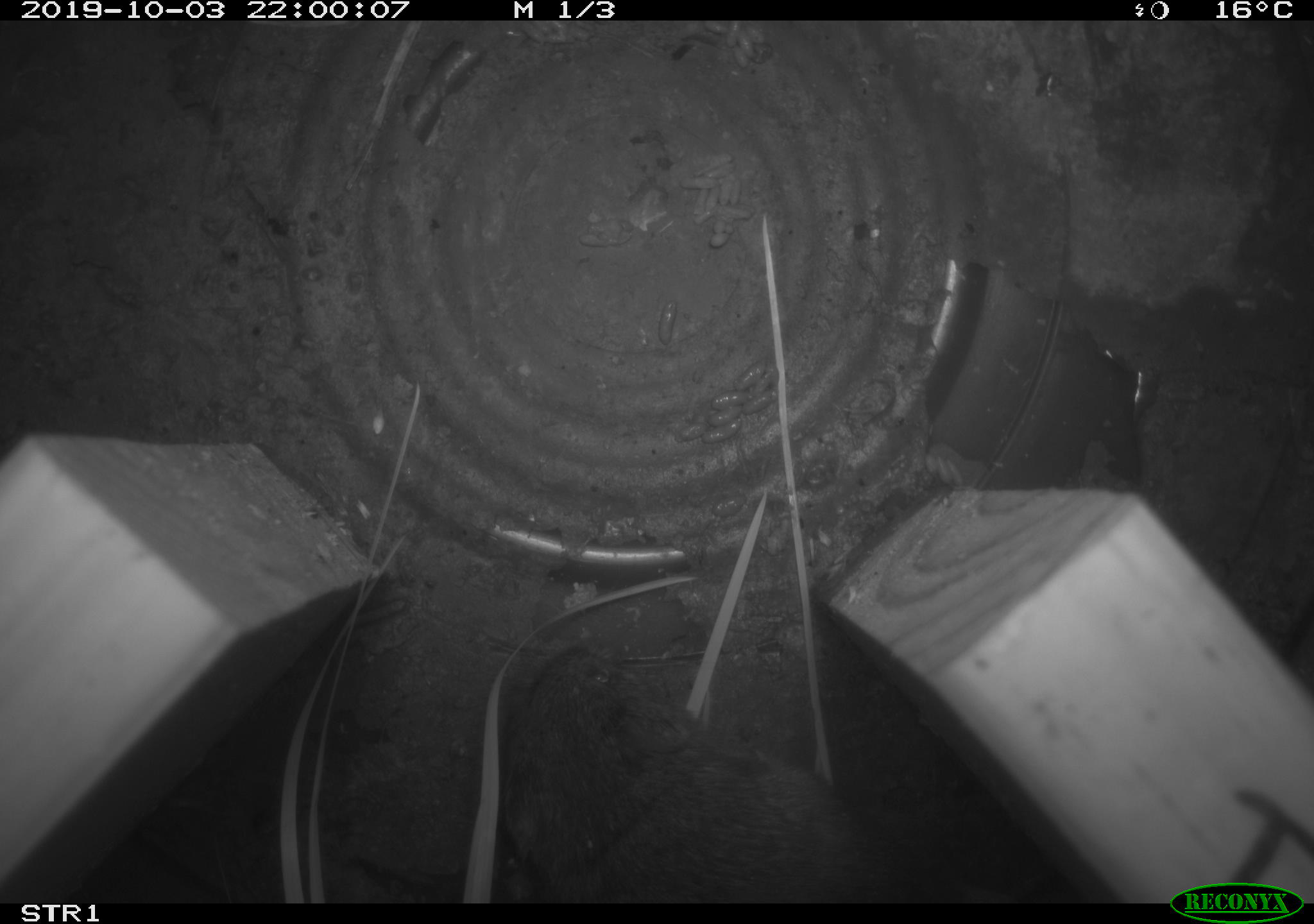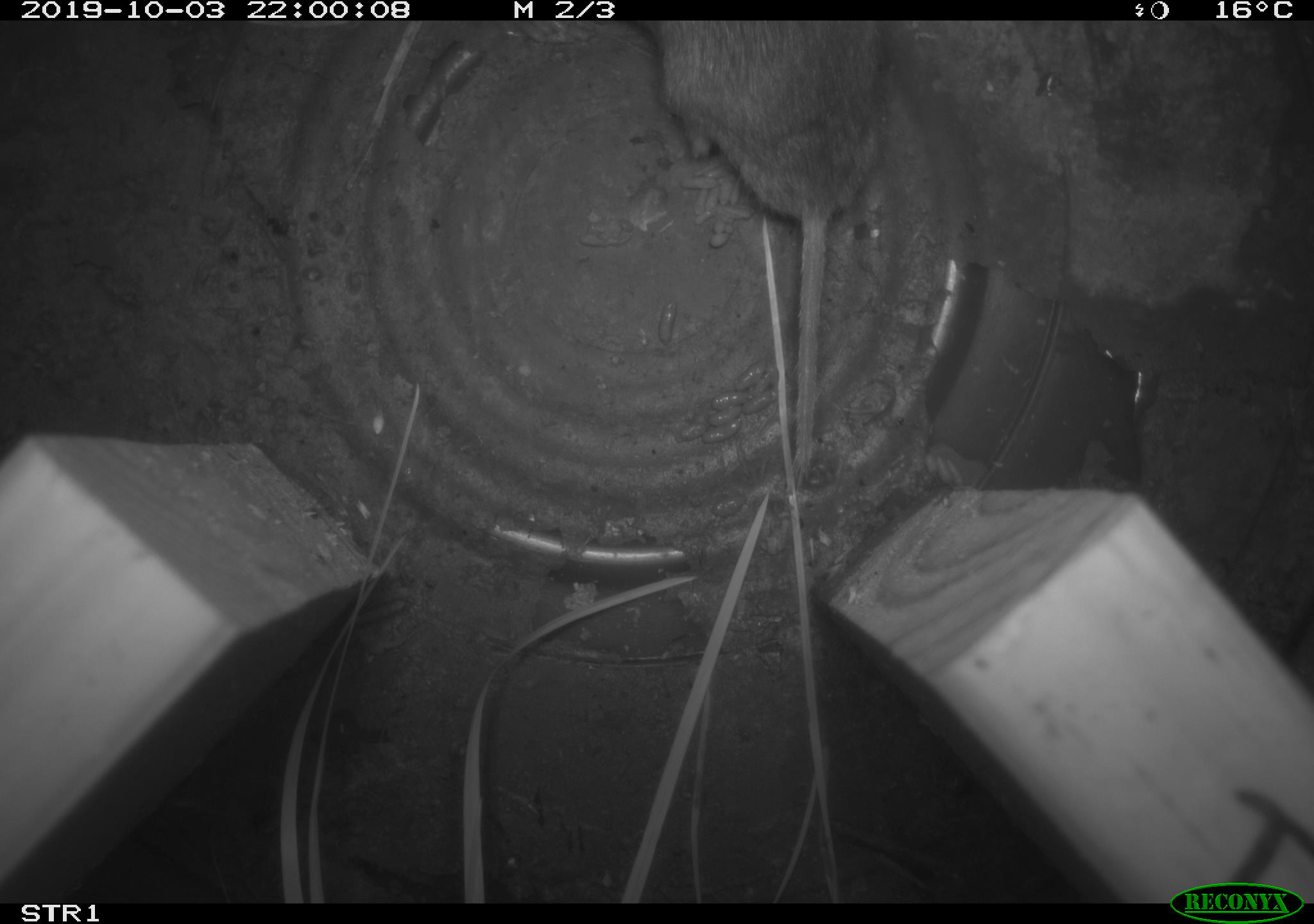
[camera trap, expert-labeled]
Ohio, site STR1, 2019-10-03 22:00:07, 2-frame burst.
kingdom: Animalia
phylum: Chordata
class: Mammalia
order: Rodentia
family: Cricetidae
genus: Microtus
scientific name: Microtus pennsylvanicus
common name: meadow vole